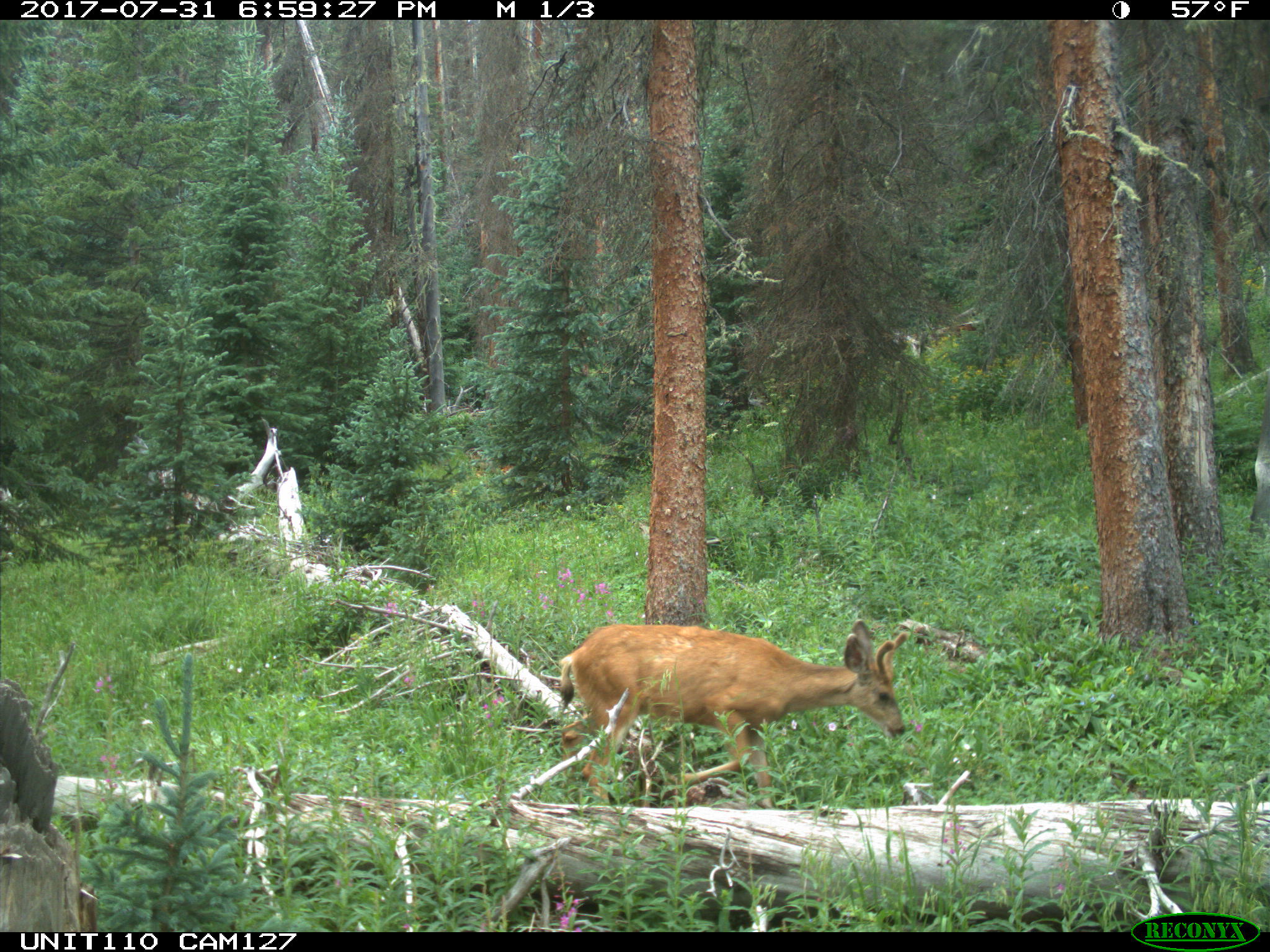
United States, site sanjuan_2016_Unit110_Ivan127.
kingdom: Animalia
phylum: Chordata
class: Mammalia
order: Artiodactyla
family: Cervidae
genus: Odocoileus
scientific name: Odocoileus hemionus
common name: mule deer